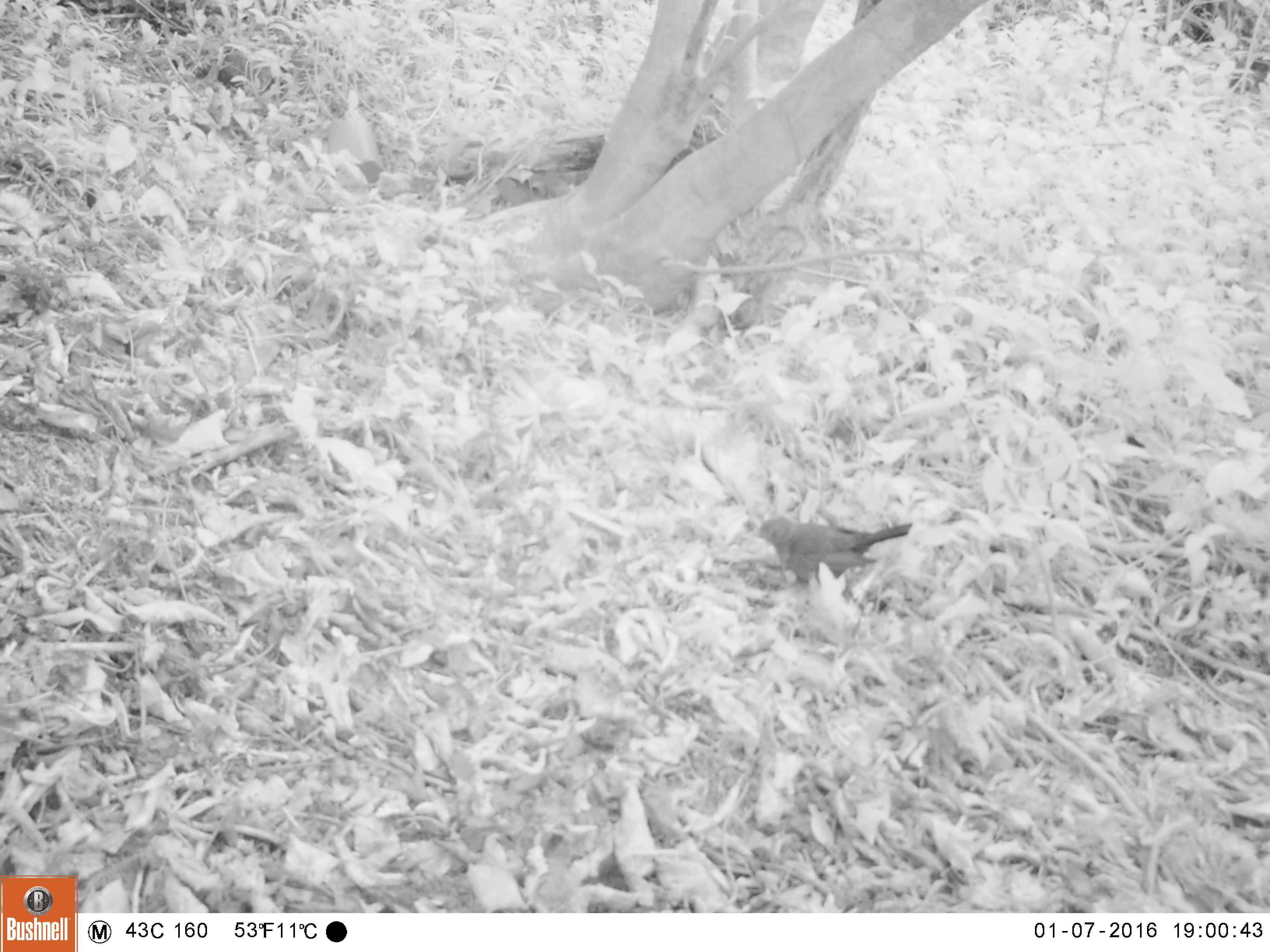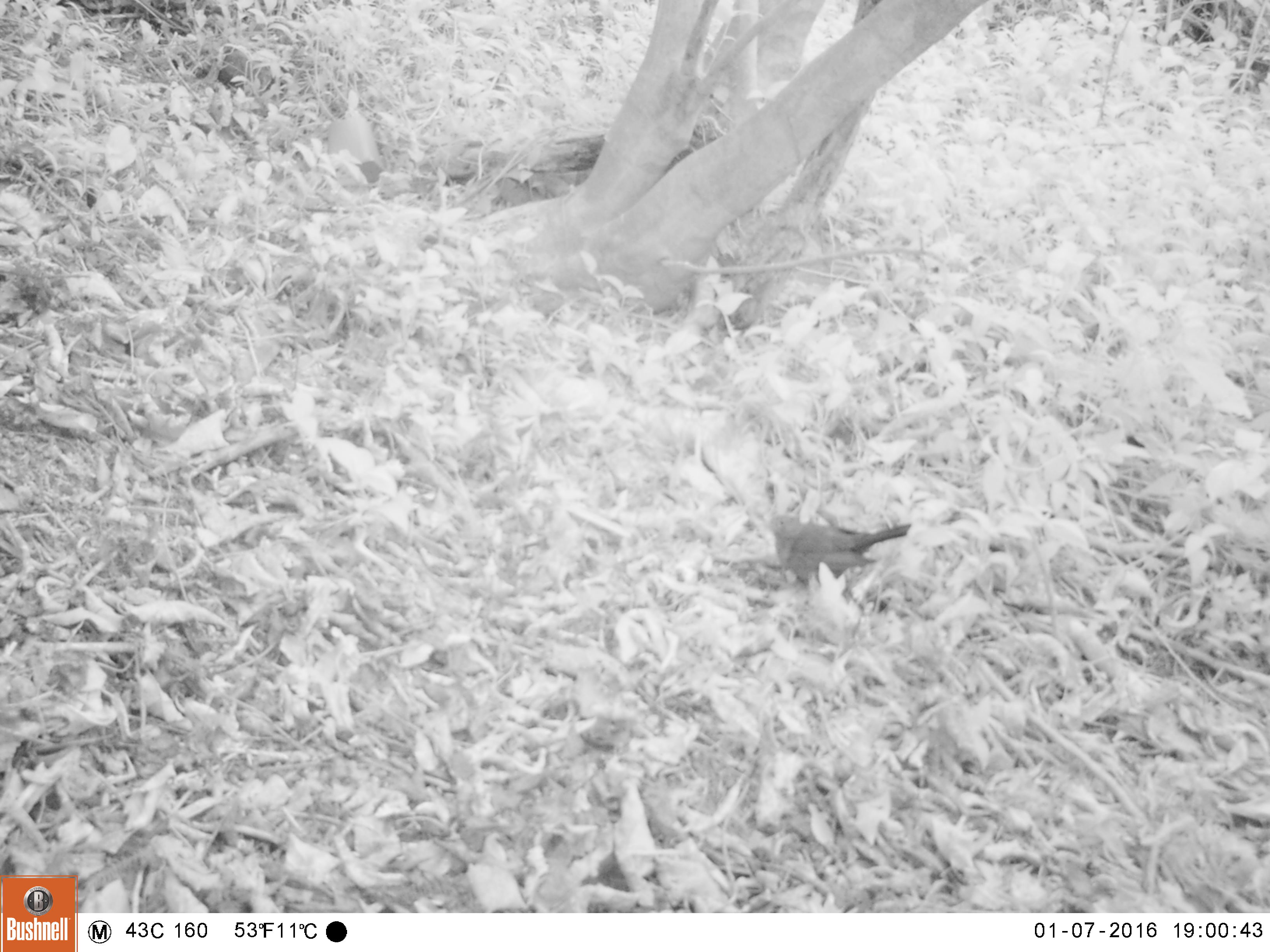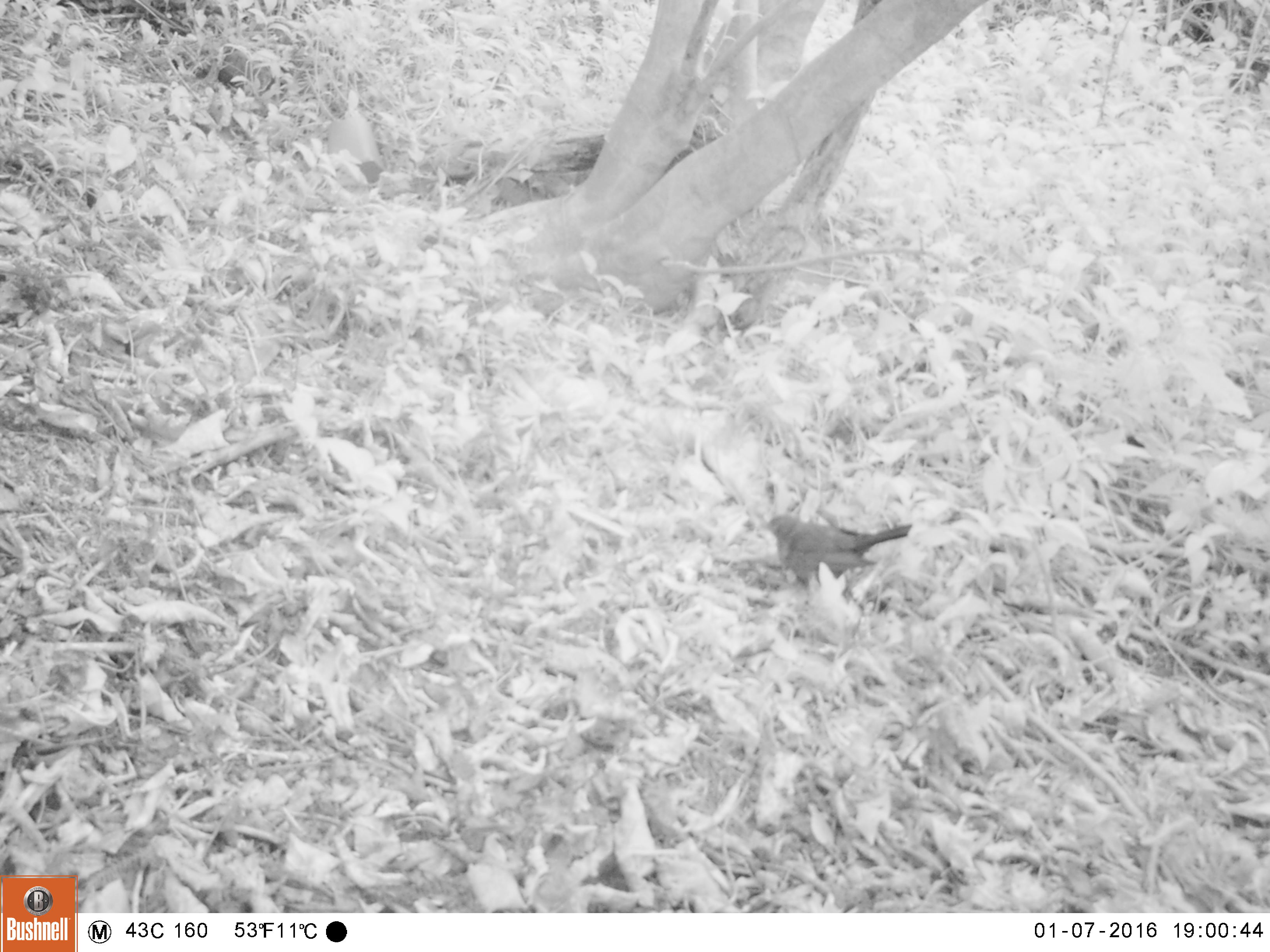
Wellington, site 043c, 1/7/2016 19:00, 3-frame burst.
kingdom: Animalia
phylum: Chordata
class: Aves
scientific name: Aves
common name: bird